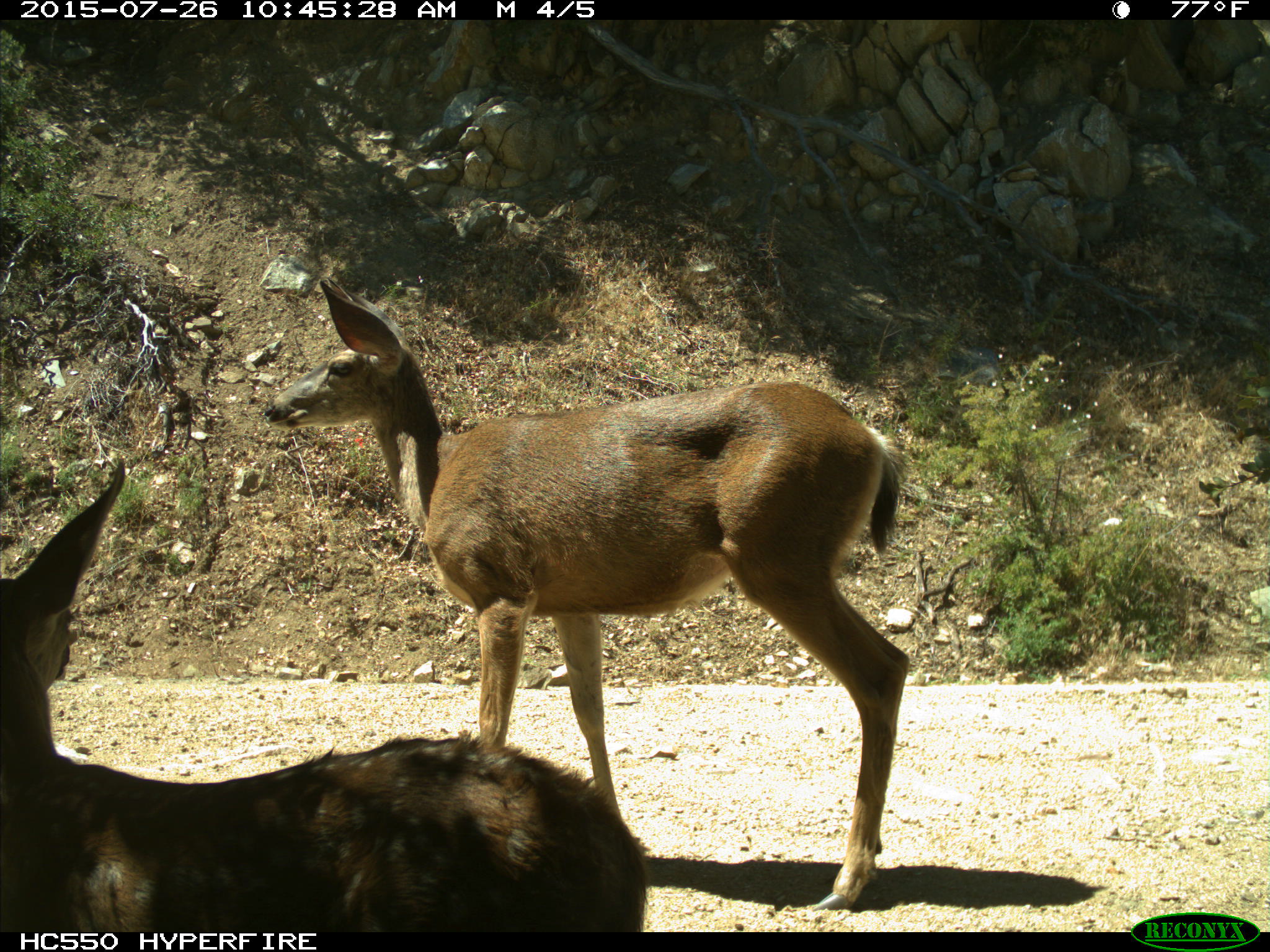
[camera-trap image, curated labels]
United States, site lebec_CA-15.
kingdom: Animalia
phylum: Chordata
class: Mammalia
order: Artiodactyla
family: Cervidae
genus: Odocoileus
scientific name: Odocoileus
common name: deer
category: unidentified deer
Unidentified deer (deer) (Odocoileus).